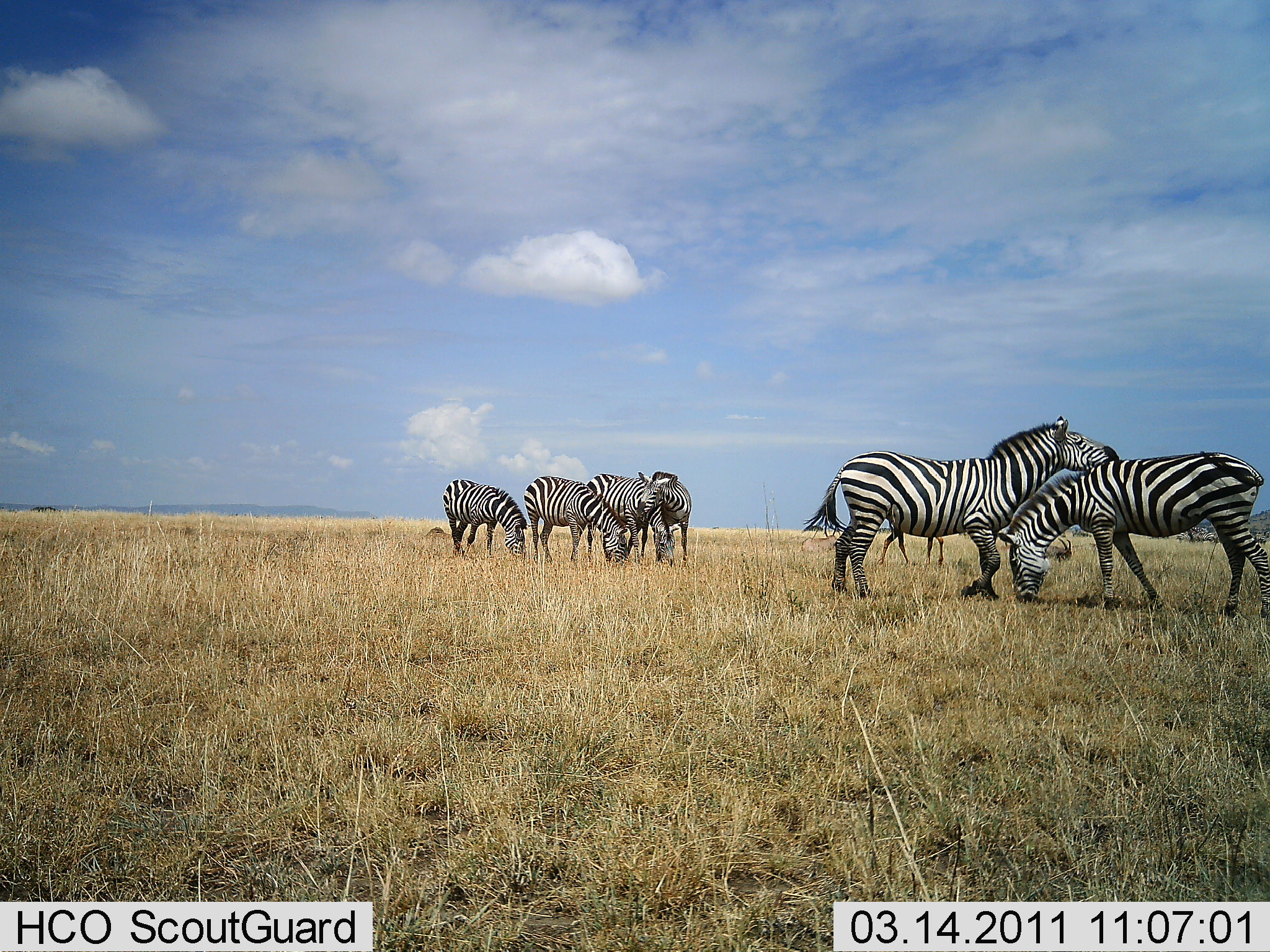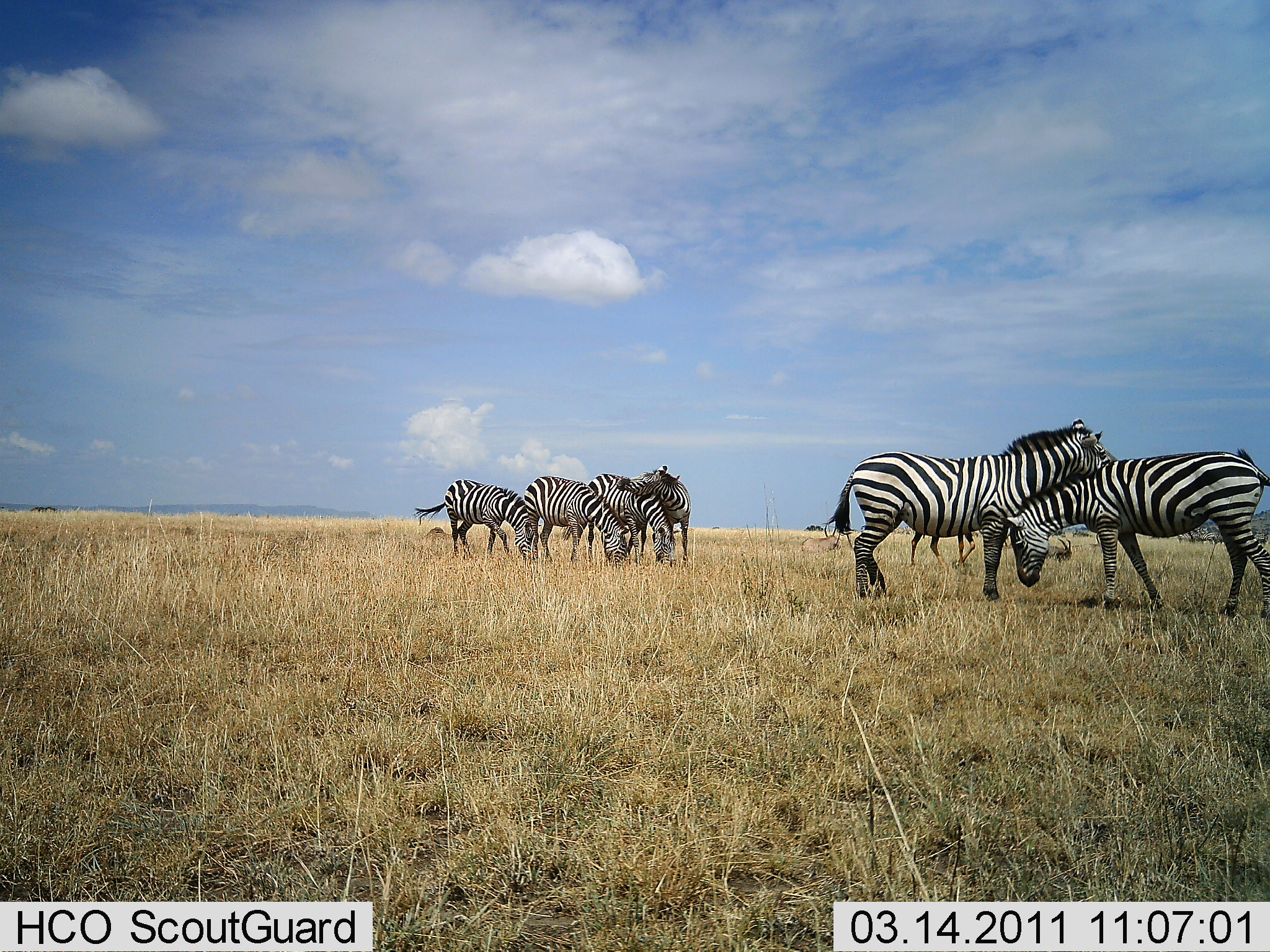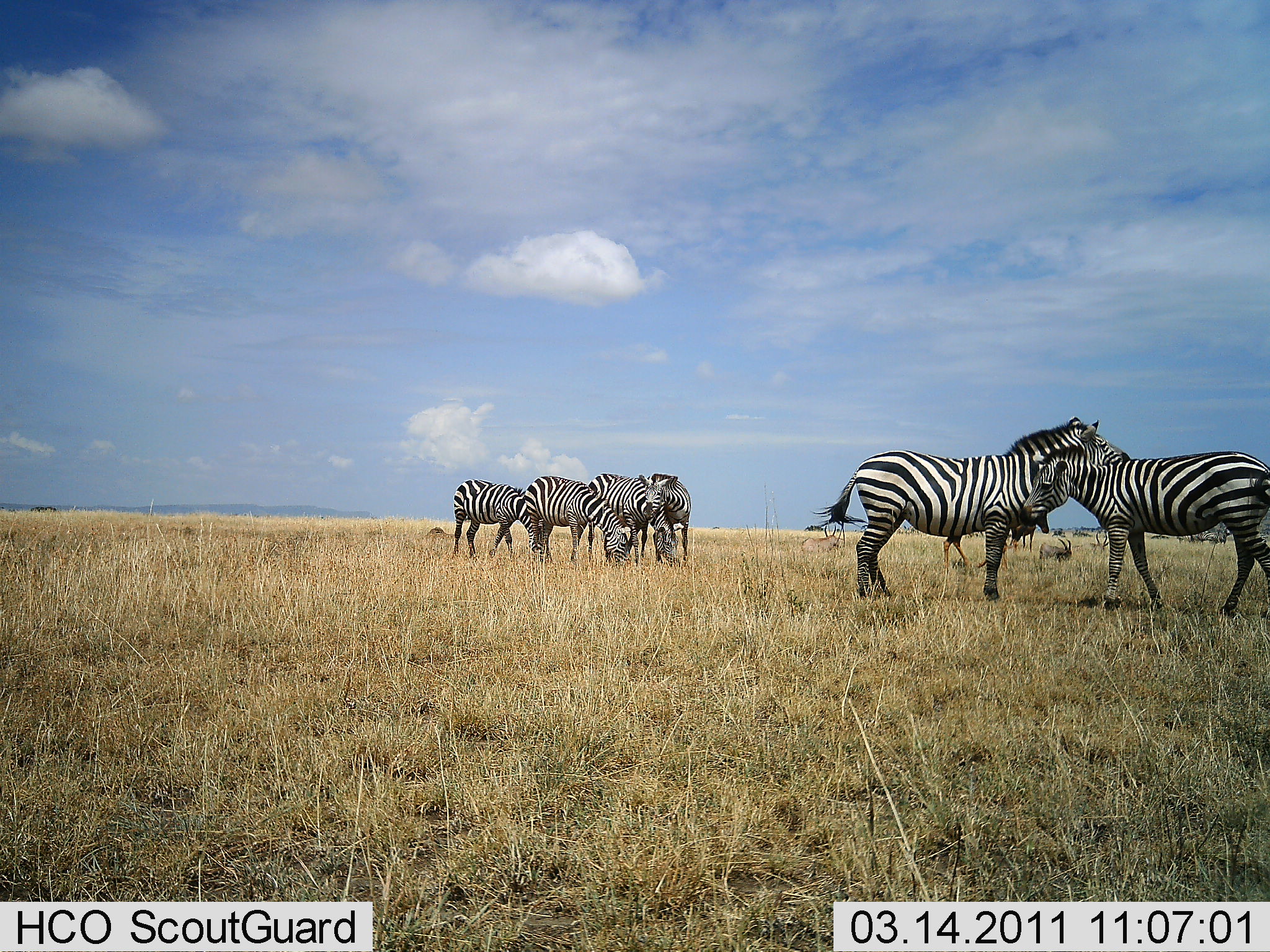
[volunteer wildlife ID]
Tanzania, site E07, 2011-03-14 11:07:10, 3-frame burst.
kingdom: Animalia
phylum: Chordata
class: Mammalia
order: Perissodactyla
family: Equidae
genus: Equus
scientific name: Equus quagga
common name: plains zebra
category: zebra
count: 7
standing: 57%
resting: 7%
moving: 21%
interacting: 71%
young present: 0%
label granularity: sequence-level